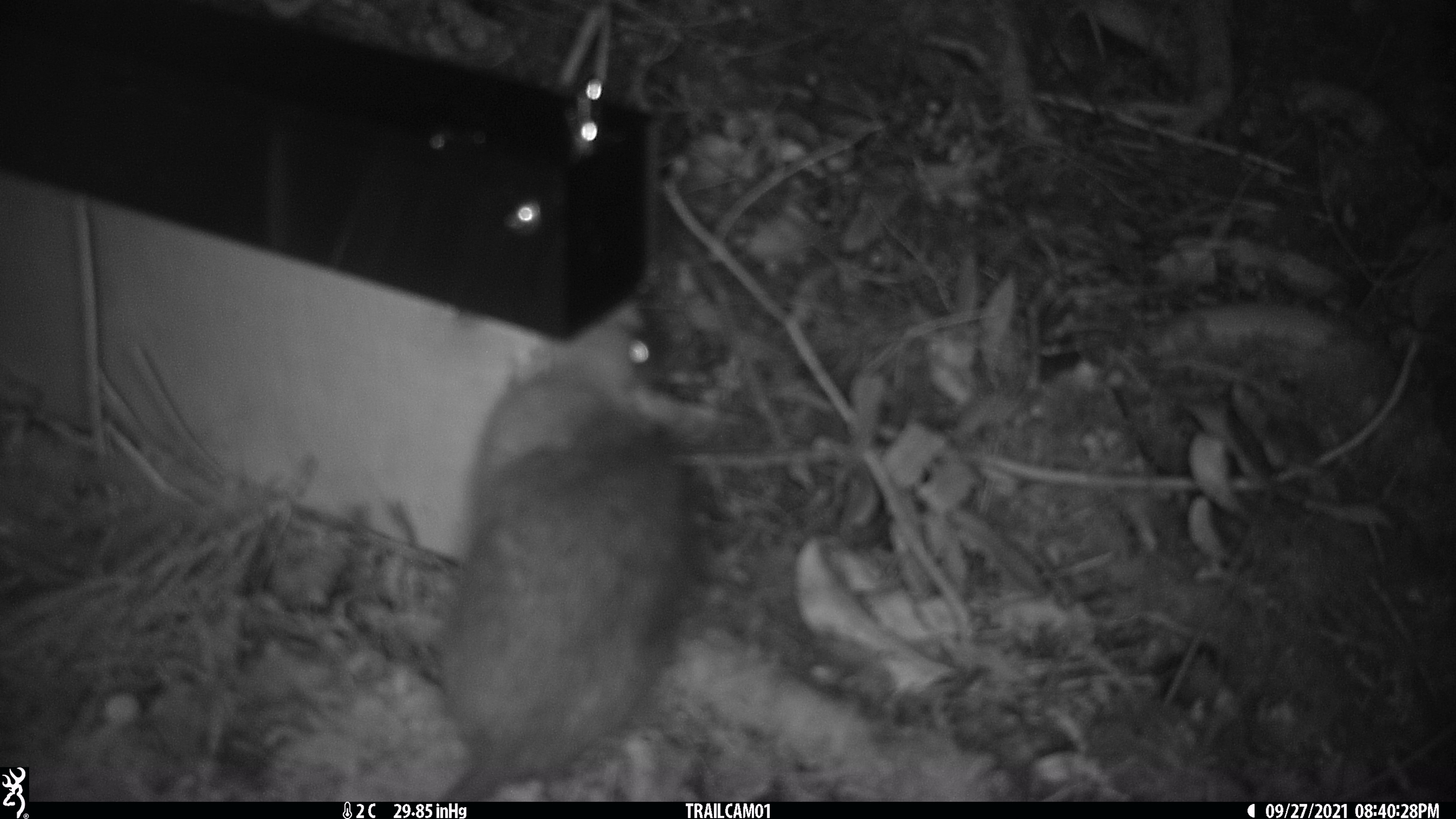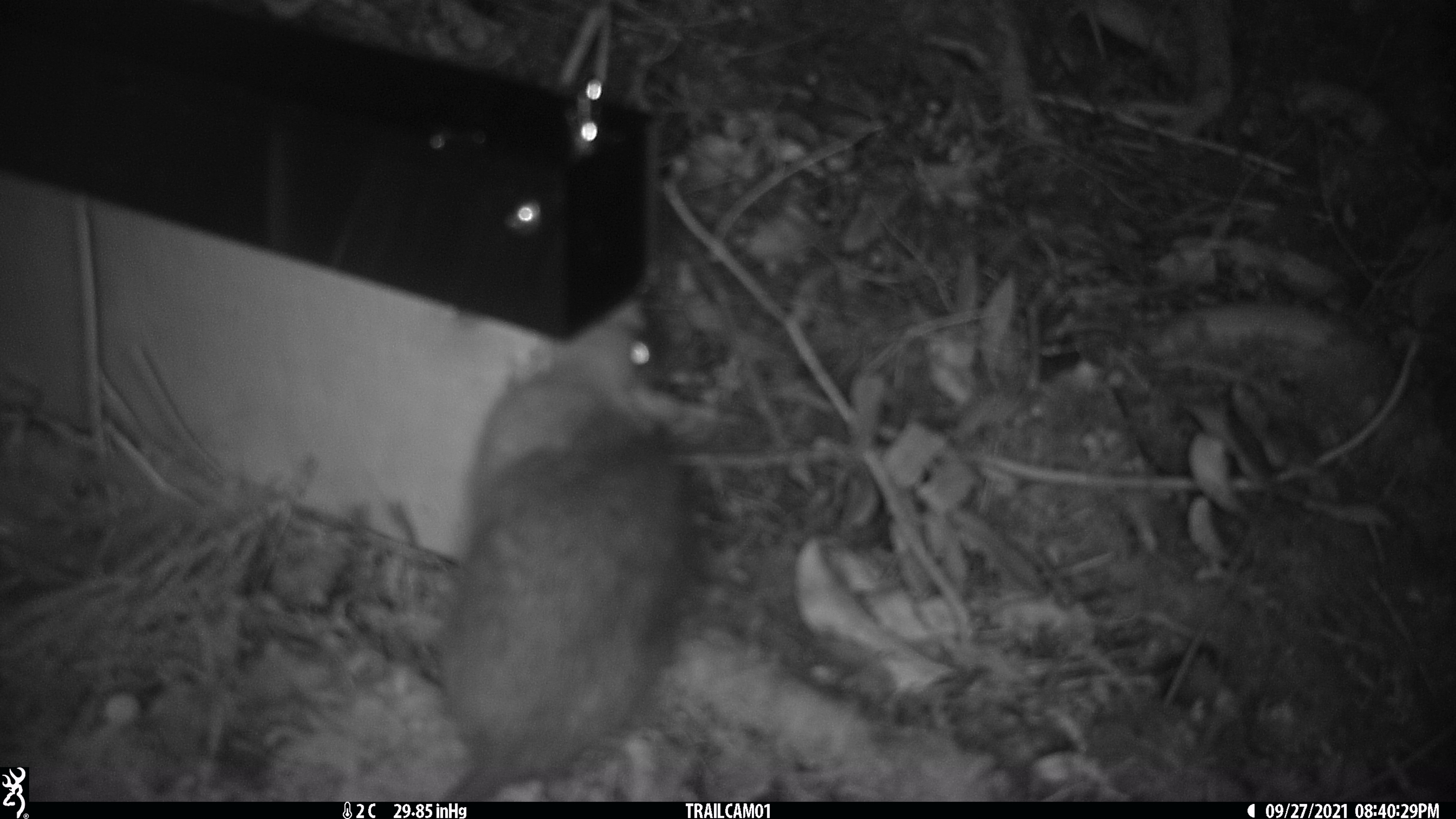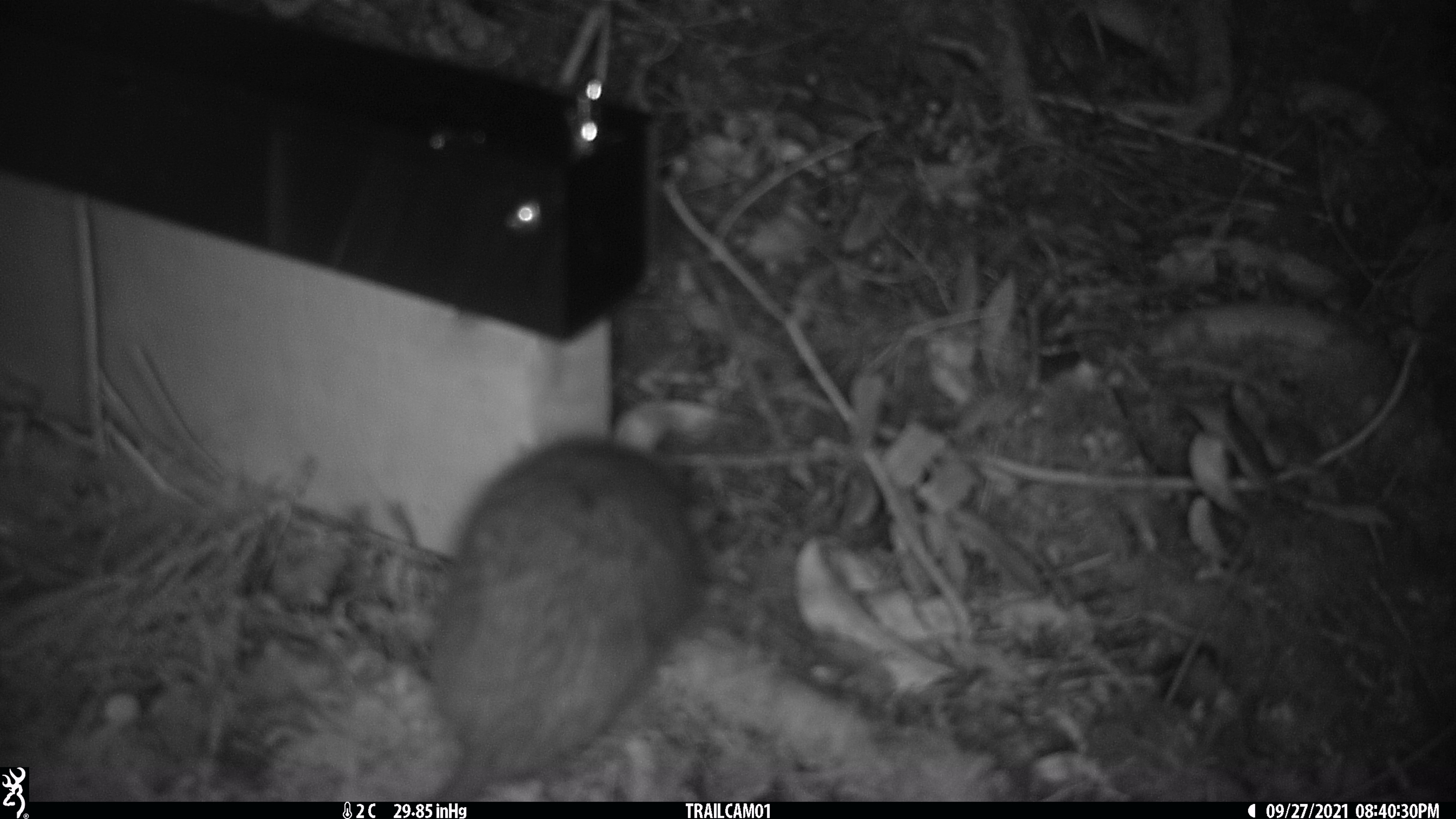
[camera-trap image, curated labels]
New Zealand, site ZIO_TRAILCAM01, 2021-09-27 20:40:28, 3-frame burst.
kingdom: Animalia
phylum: Chordata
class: Mammalia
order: Rodentia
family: Muridae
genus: Rattus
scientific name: Rattus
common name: rat